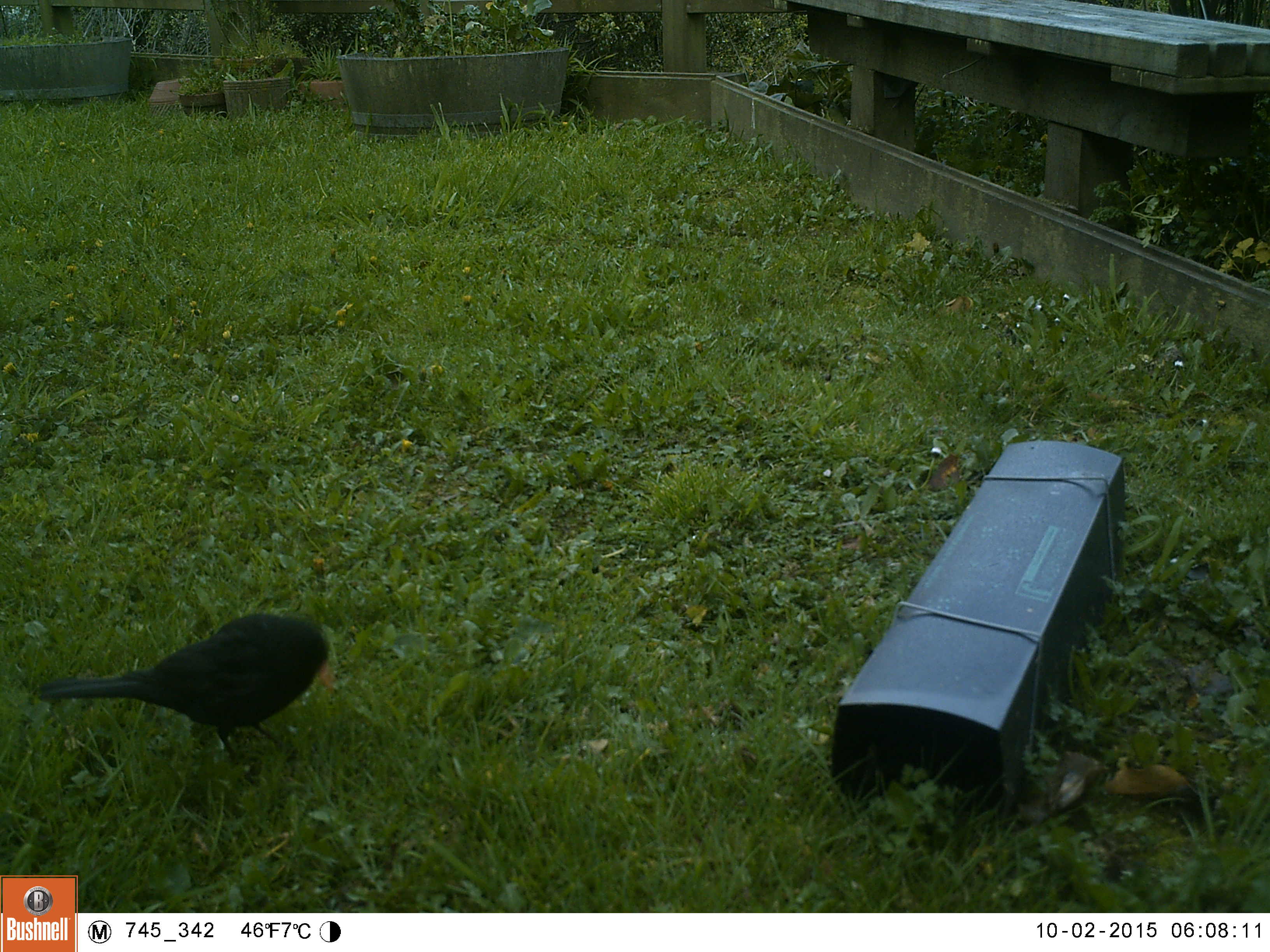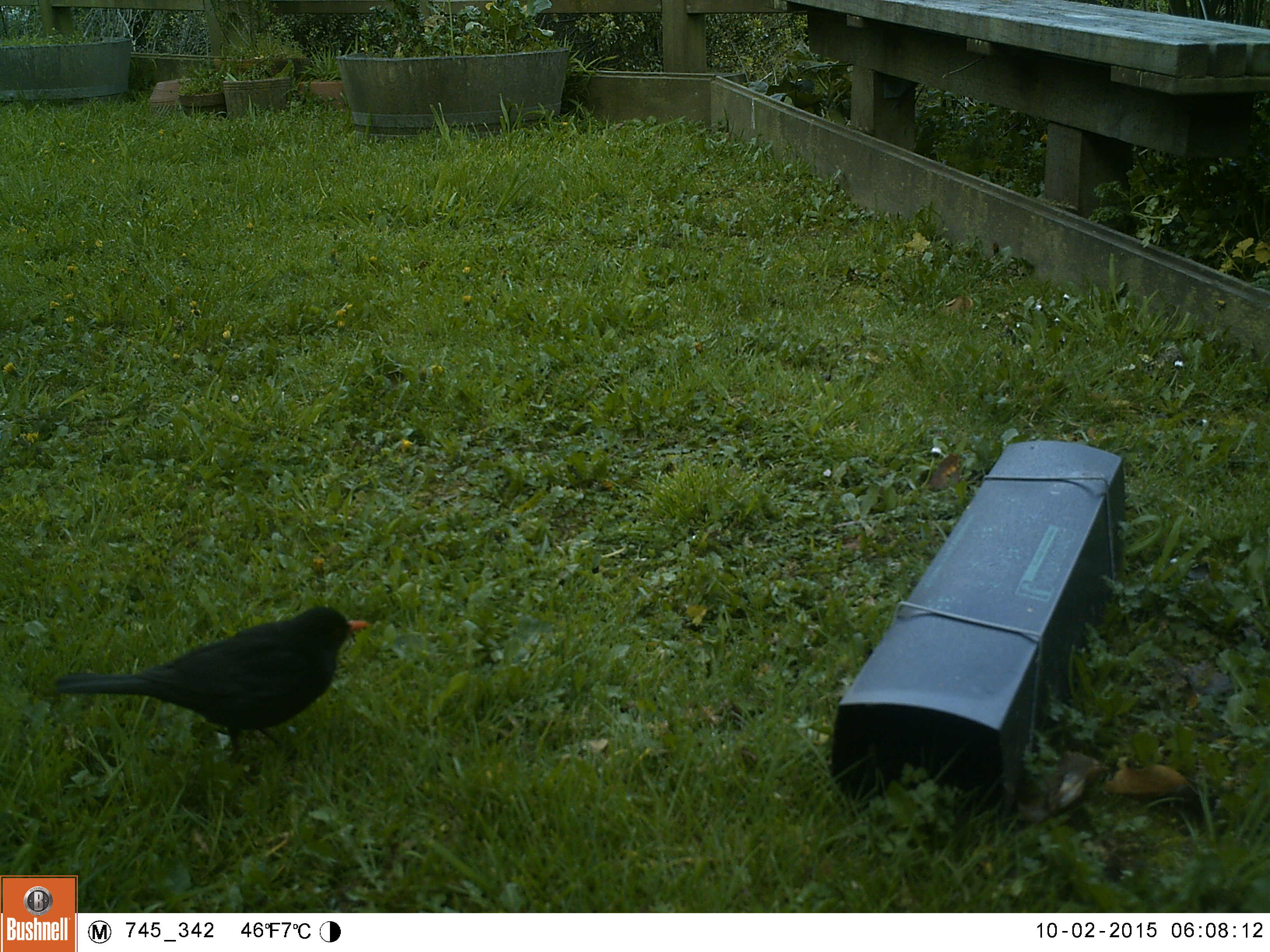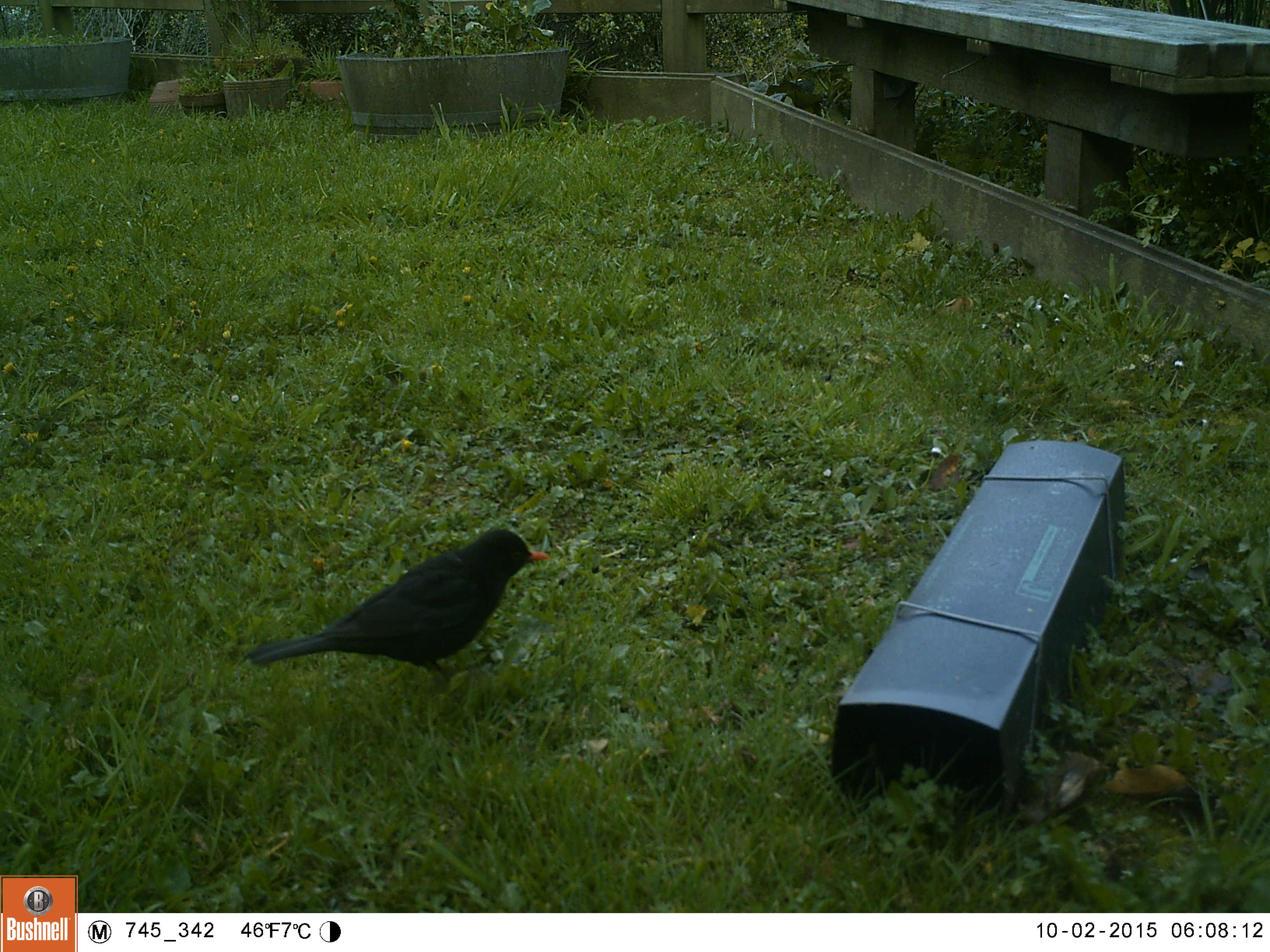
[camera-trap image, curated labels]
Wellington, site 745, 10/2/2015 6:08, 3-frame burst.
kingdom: Animalia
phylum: Chordata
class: Aves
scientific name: Aves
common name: bird